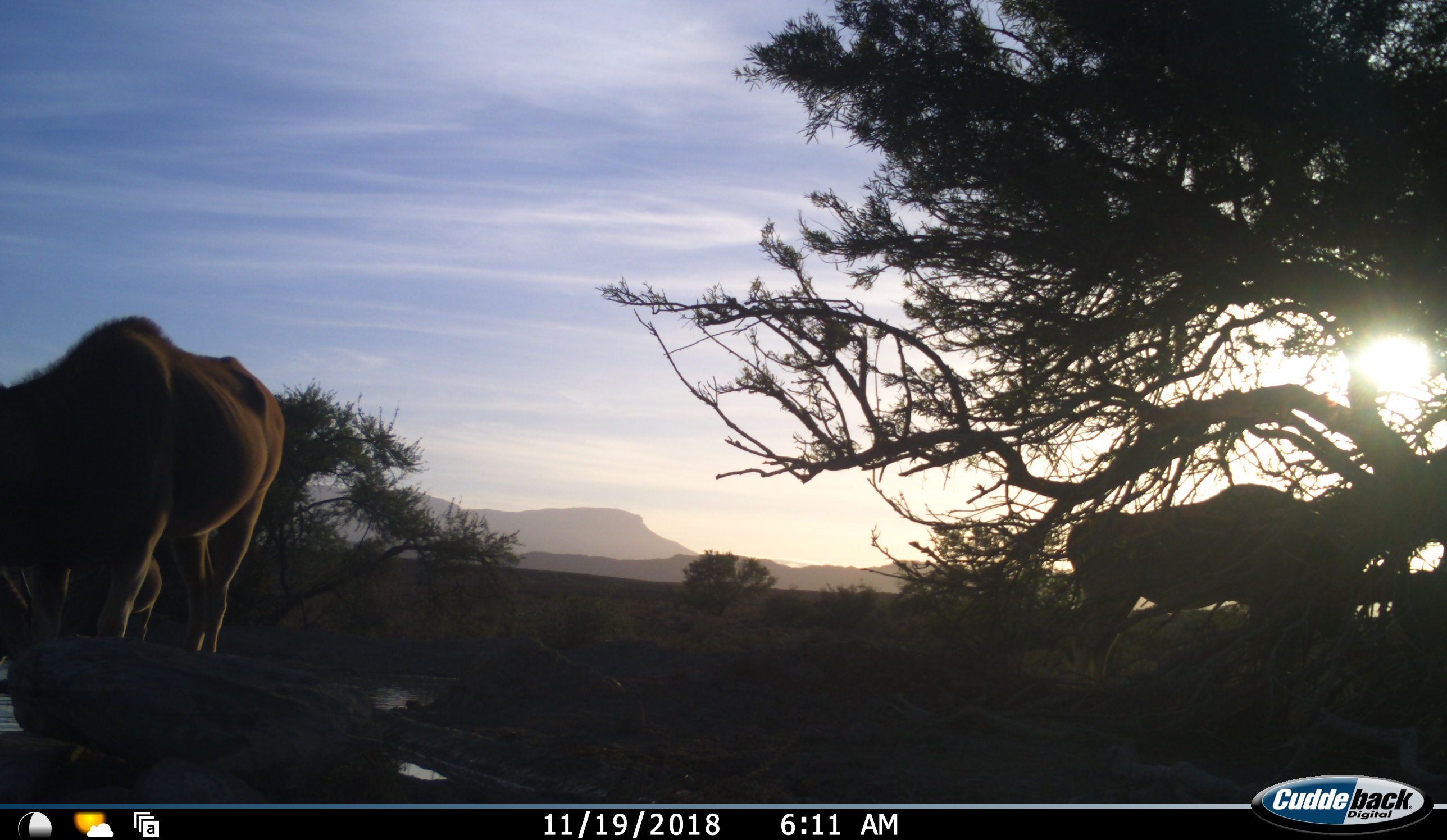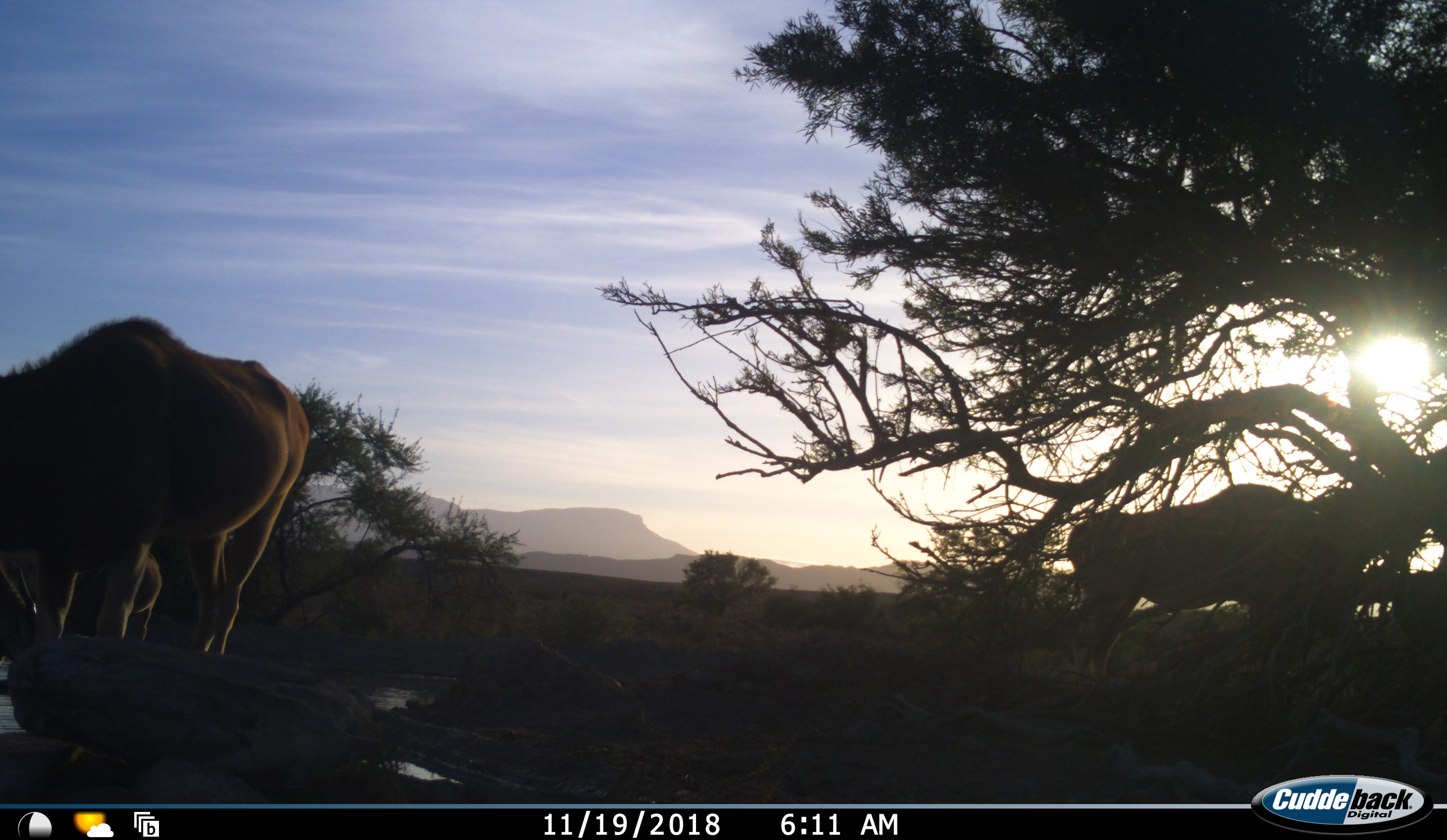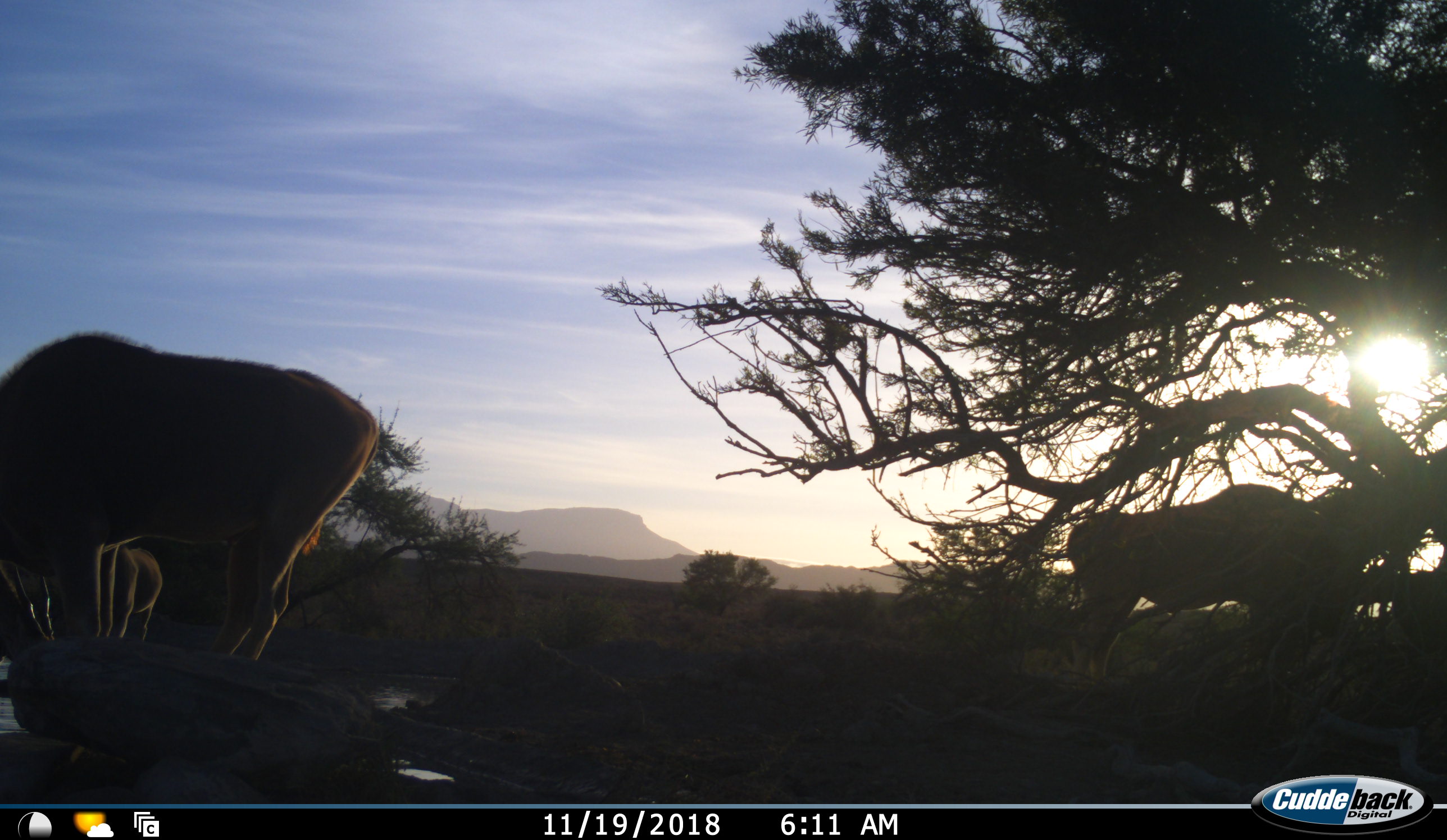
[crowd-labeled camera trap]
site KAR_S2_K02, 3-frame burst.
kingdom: Animalia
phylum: Chordata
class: Mammalia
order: Artiodactyla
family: Bovidae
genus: Tragelaphus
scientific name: Tragelaphus oryx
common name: eland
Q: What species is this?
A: Eland (Tragelaphus oryx).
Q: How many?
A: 3.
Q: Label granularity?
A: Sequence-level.